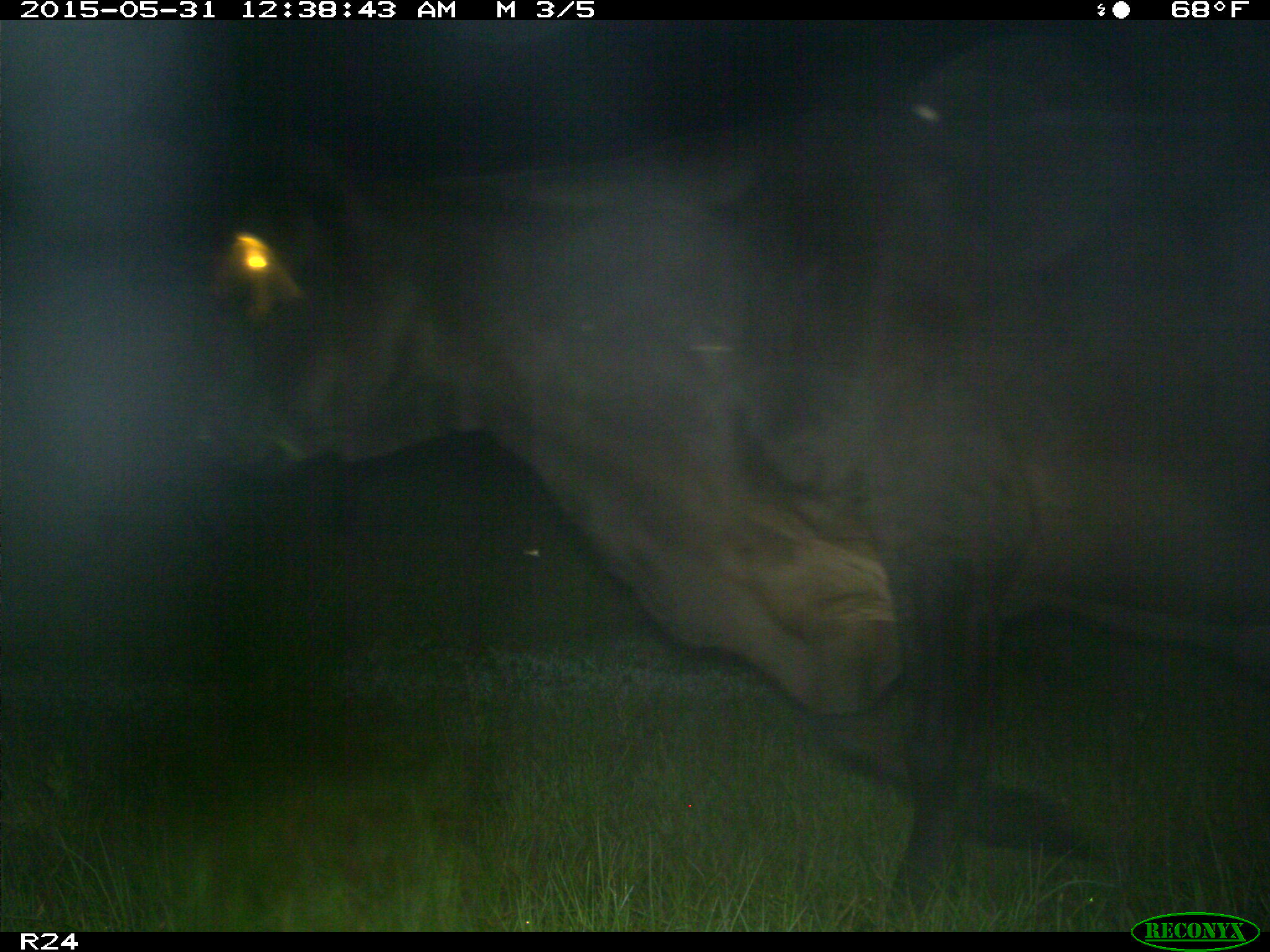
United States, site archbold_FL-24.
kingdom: Animalia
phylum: Chordata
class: Mammalia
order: Artiodactyla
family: Bovidae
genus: Bos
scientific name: Bos taurus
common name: domestic cow